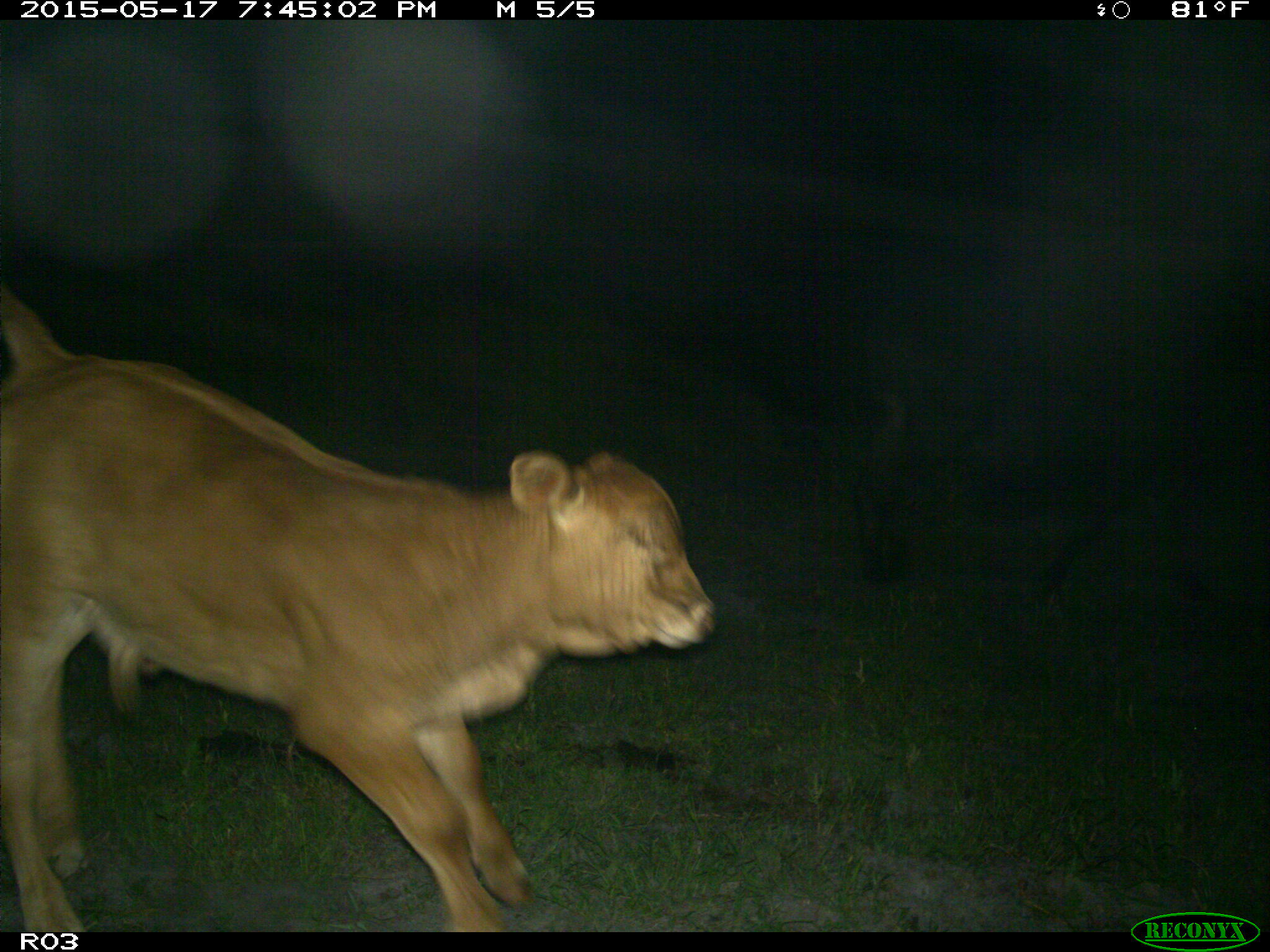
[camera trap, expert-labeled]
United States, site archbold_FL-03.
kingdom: Animalia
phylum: Chordata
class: Mammalia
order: Artiodactyla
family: Bovidae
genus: Bos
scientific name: Bos taurus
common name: domestic cow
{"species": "Bos taurus (domestic cow)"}